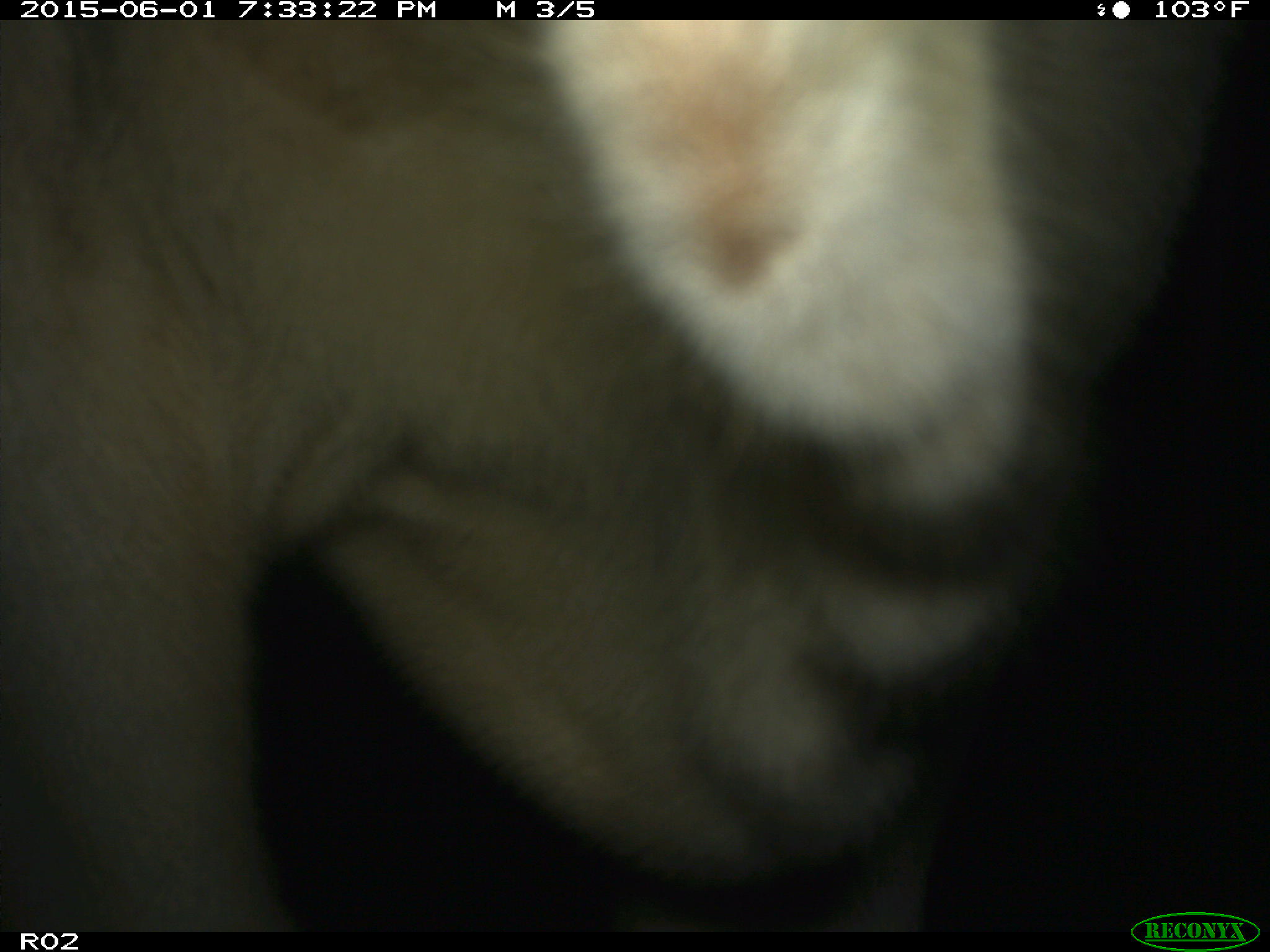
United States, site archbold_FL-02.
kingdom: Animalia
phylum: Chordata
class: Mammalia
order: Artiodactyla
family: Bovidae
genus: Bos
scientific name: Bos taurus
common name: domestic cow